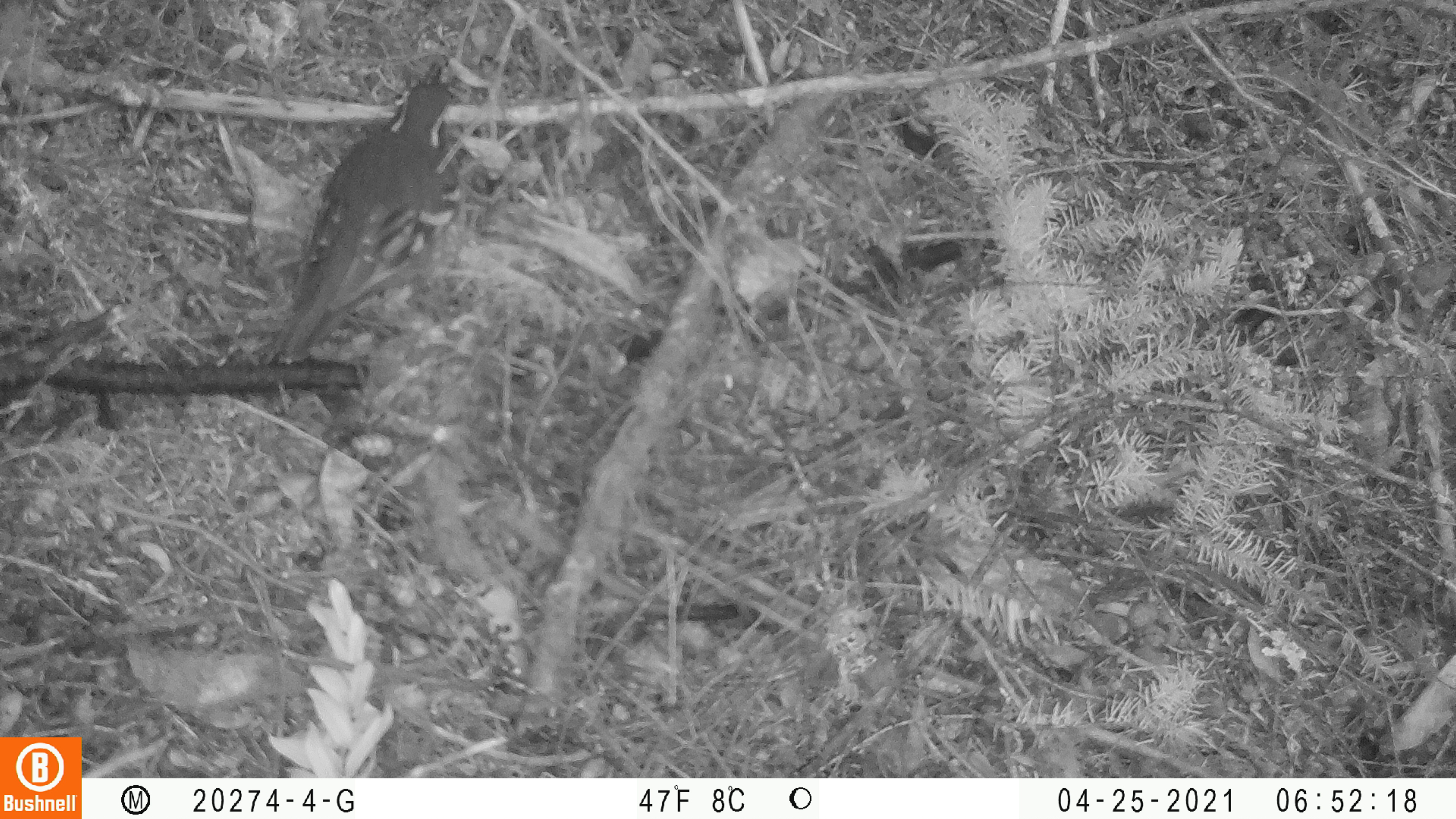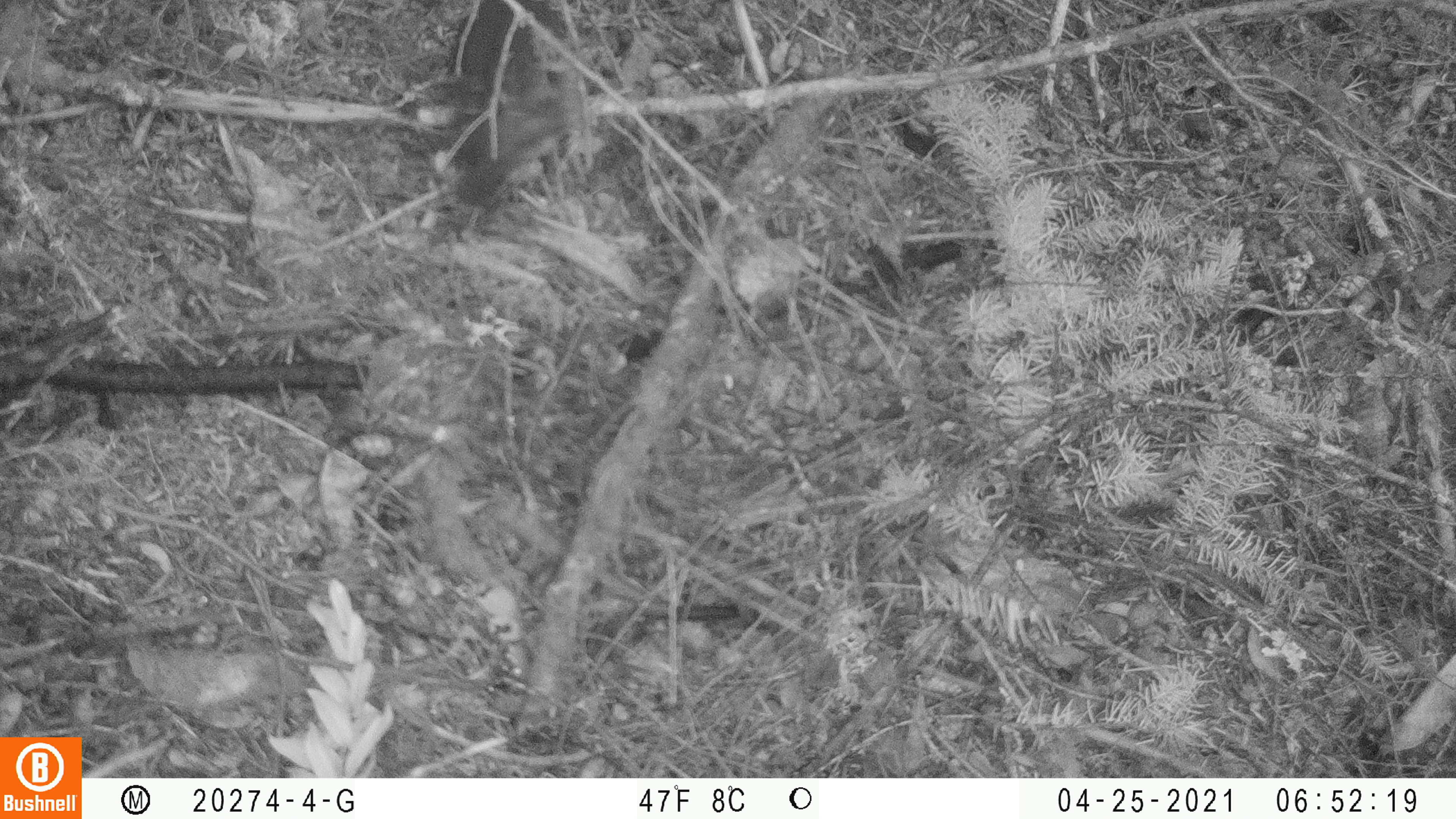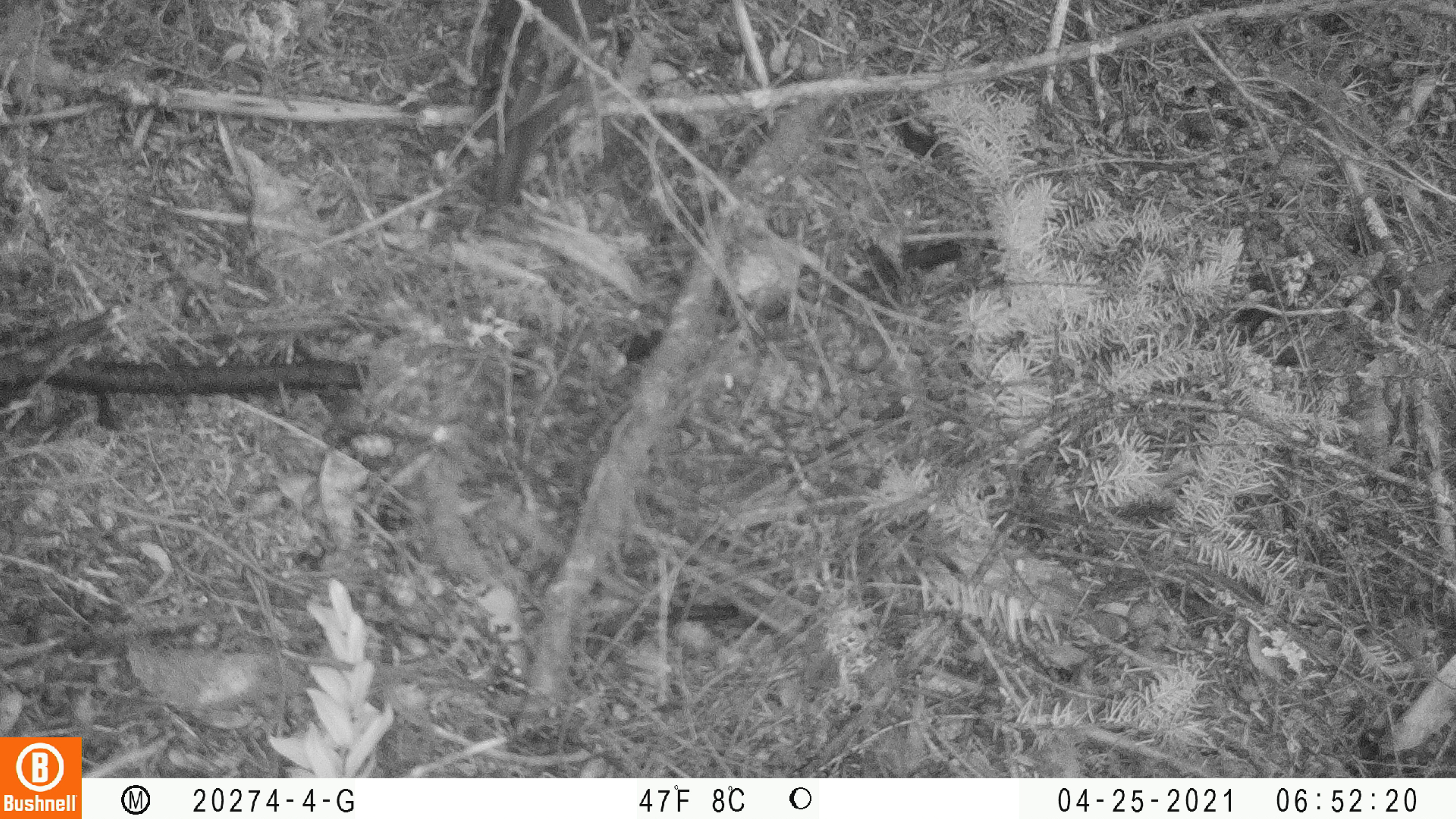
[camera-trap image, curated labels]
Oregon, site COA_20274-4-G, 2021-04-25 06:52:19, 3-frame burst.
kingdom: Animalia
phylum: Chordata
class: Aves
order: Passeriformes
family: Turdidae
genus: Ixoreus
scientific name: Ixoreus naevius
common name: varied thrush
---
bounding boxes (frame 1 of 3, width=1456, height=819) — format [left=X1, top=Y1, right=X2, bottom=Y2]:
varied thrush: [left=271, top=53, right=466, bottom=367]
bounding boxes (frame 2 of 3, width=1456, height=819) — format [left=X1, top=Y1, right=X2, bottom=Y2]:
varied thrush: [left=439, top=2, right=595, bottom=201]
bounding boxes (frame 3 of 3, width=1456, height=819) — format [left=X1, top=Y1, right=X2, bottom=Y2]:
varied thrush: [left=452, top=6, right=622, bottom=203]